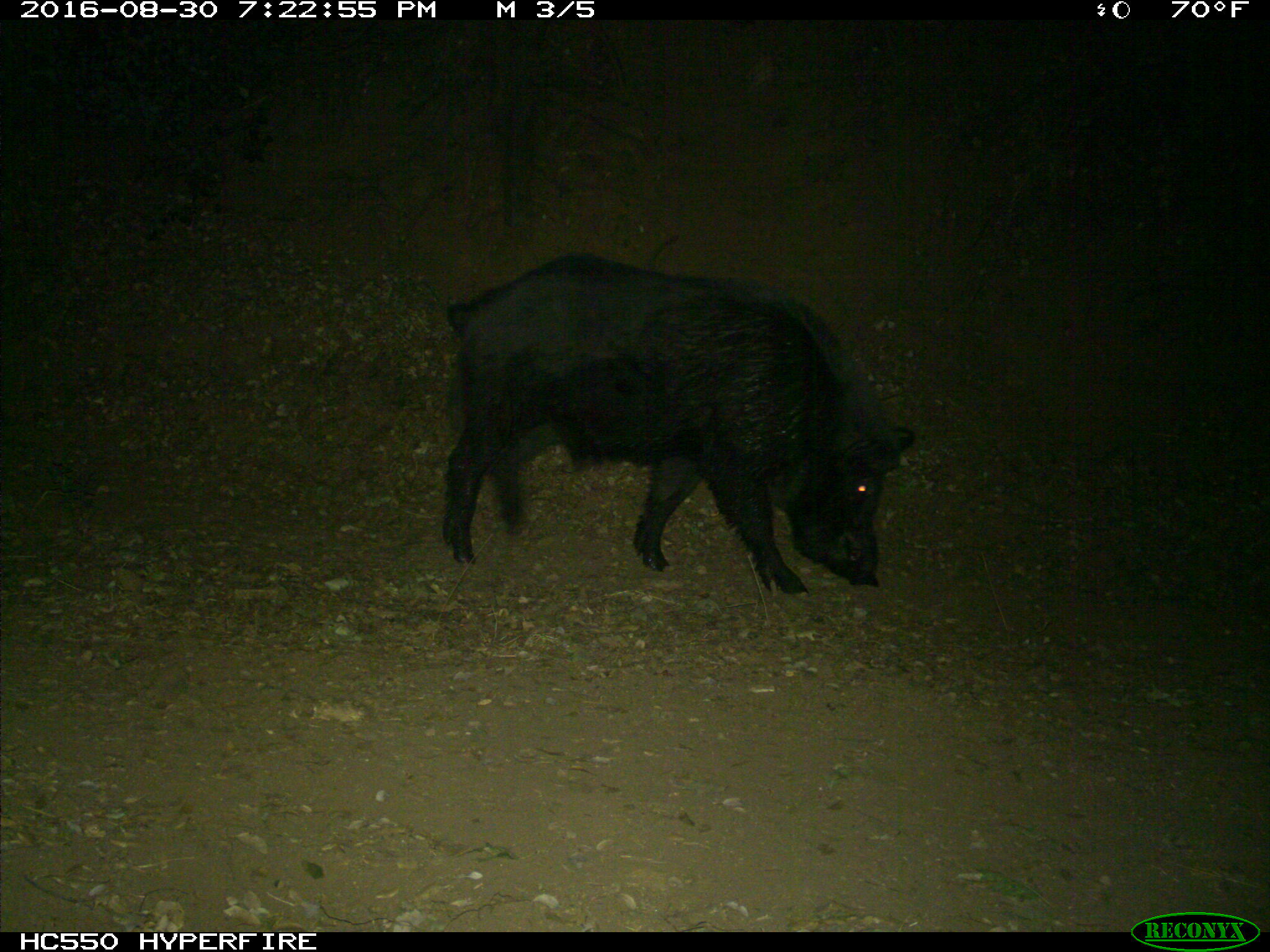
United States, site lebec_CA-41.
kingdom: Animalia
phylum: Chordata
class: Mammalia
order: Artiodactyla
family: Suidae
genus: Sus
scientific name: Sus scrofa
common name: wild boar